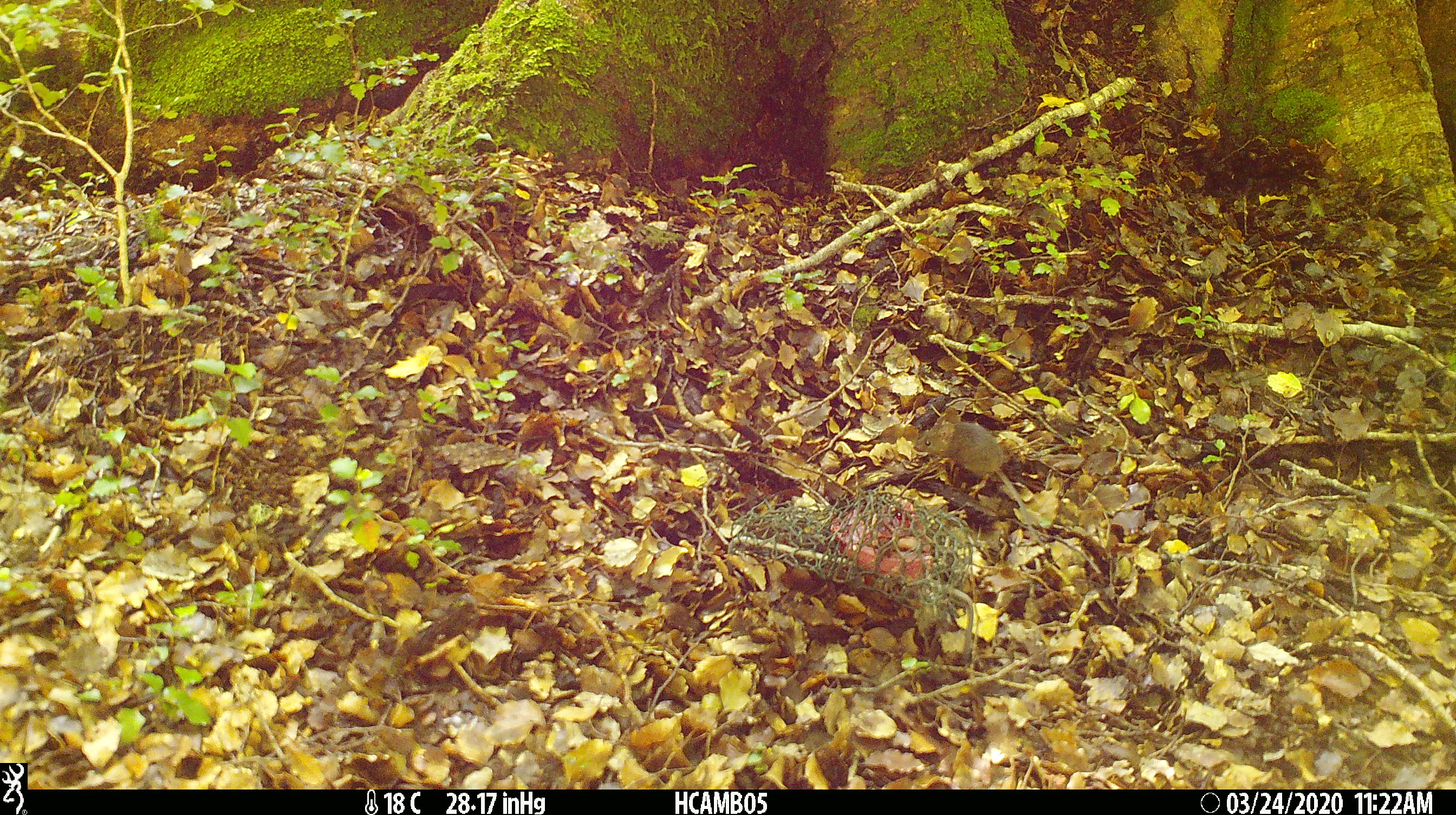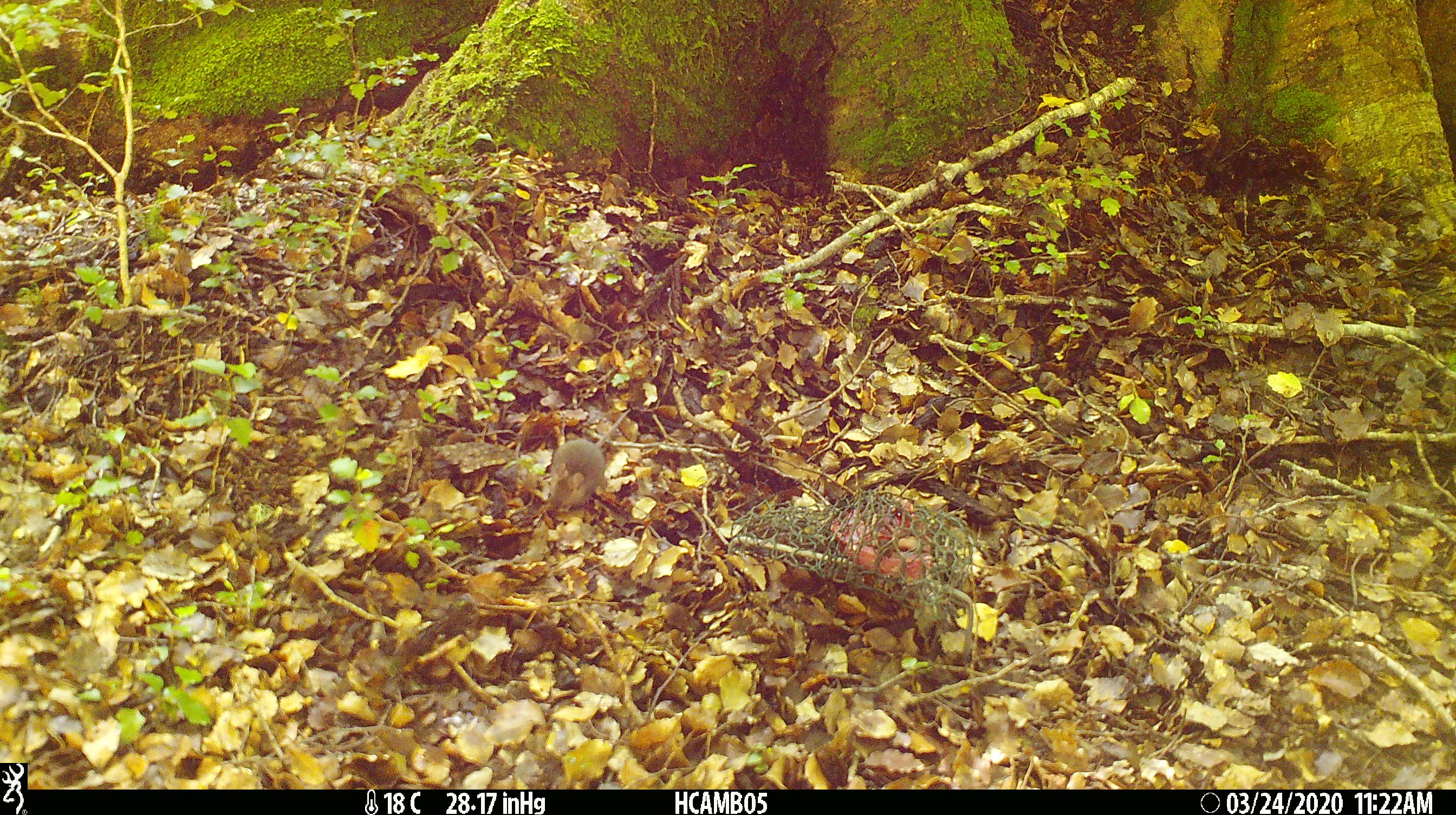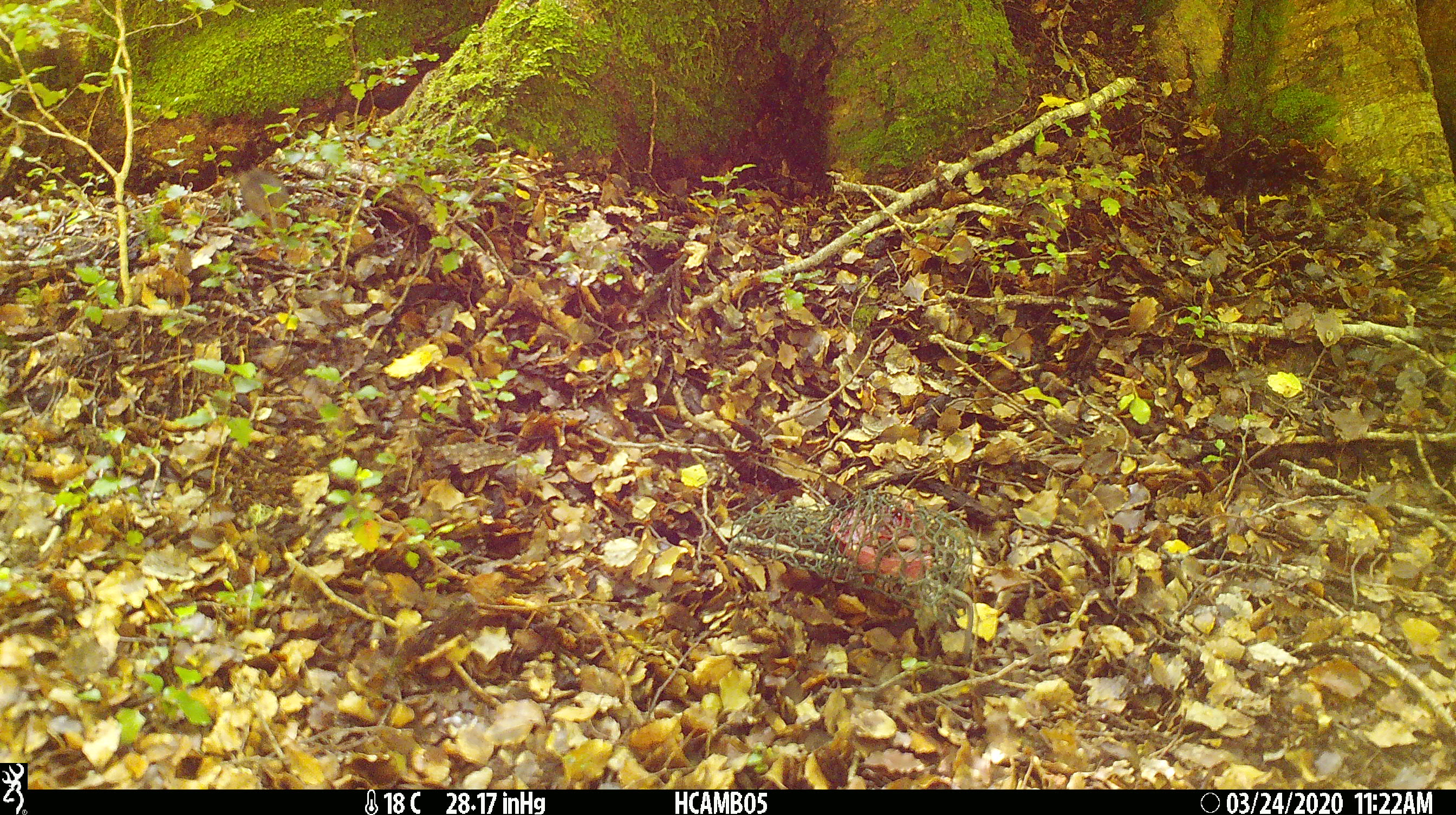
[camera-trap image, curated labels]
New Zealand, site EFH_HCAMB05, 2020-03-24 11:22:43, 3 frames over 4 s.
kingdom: Animalia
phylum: Chordata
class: Mammalia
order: Rodentia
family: Muridae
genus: Mus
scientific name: Mus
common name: mouse